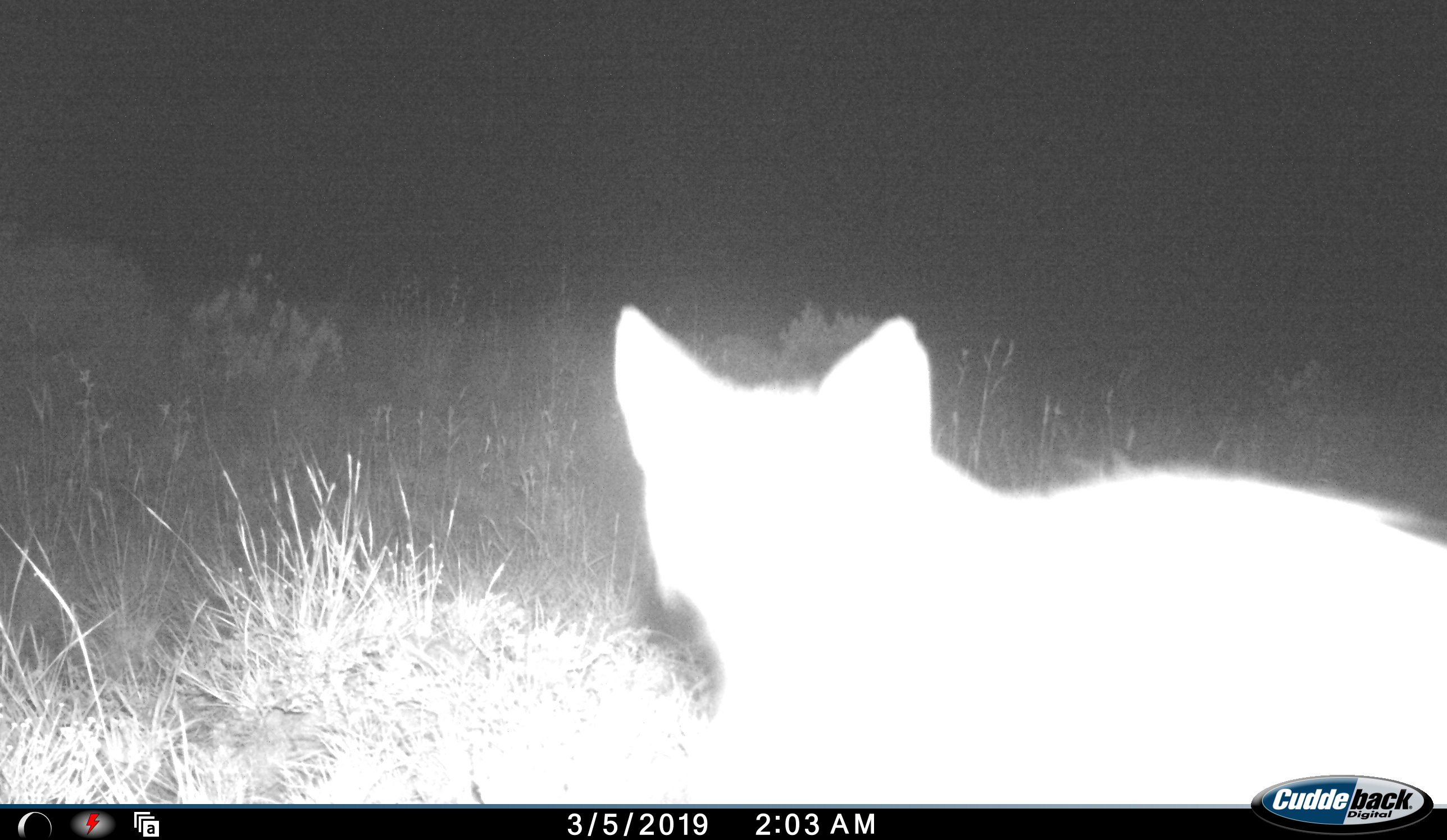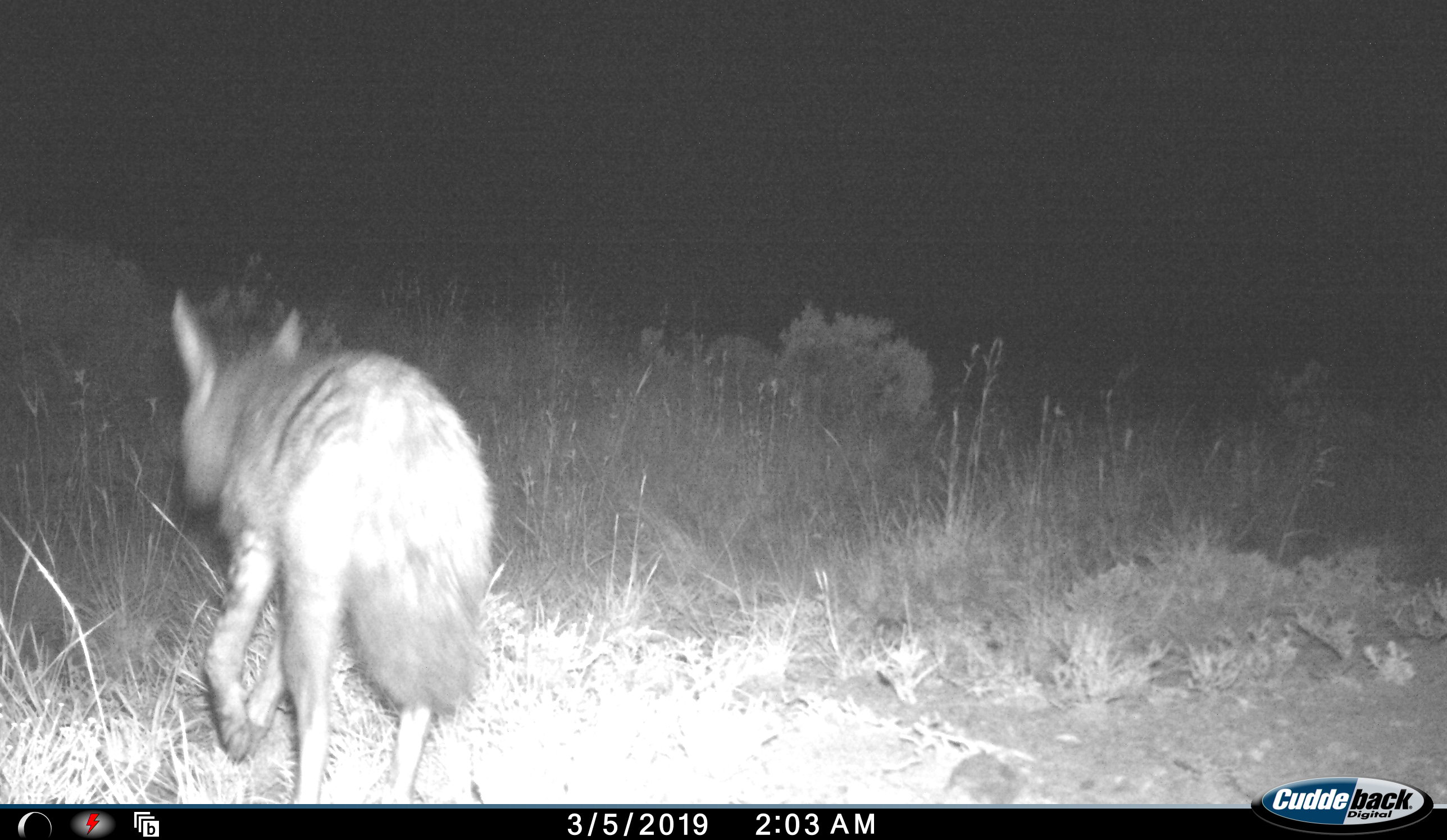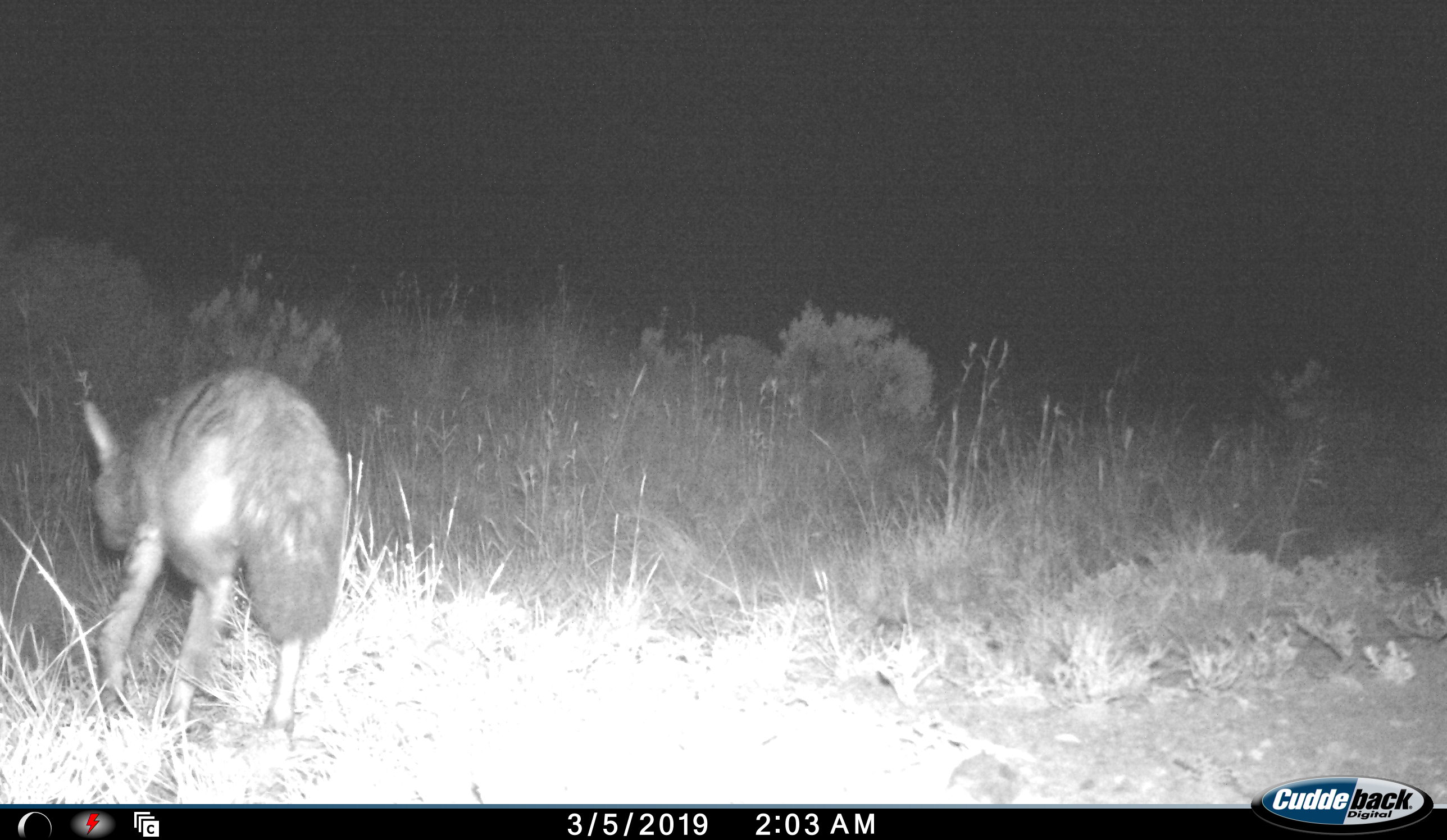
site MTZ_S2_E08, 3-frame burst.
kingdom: Animalia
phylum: Chordata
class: Mammalia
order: Carnivora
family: Hyaenidae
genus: Proteles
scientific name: Proteles cristatus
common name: aardwolf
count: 1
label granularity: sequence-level